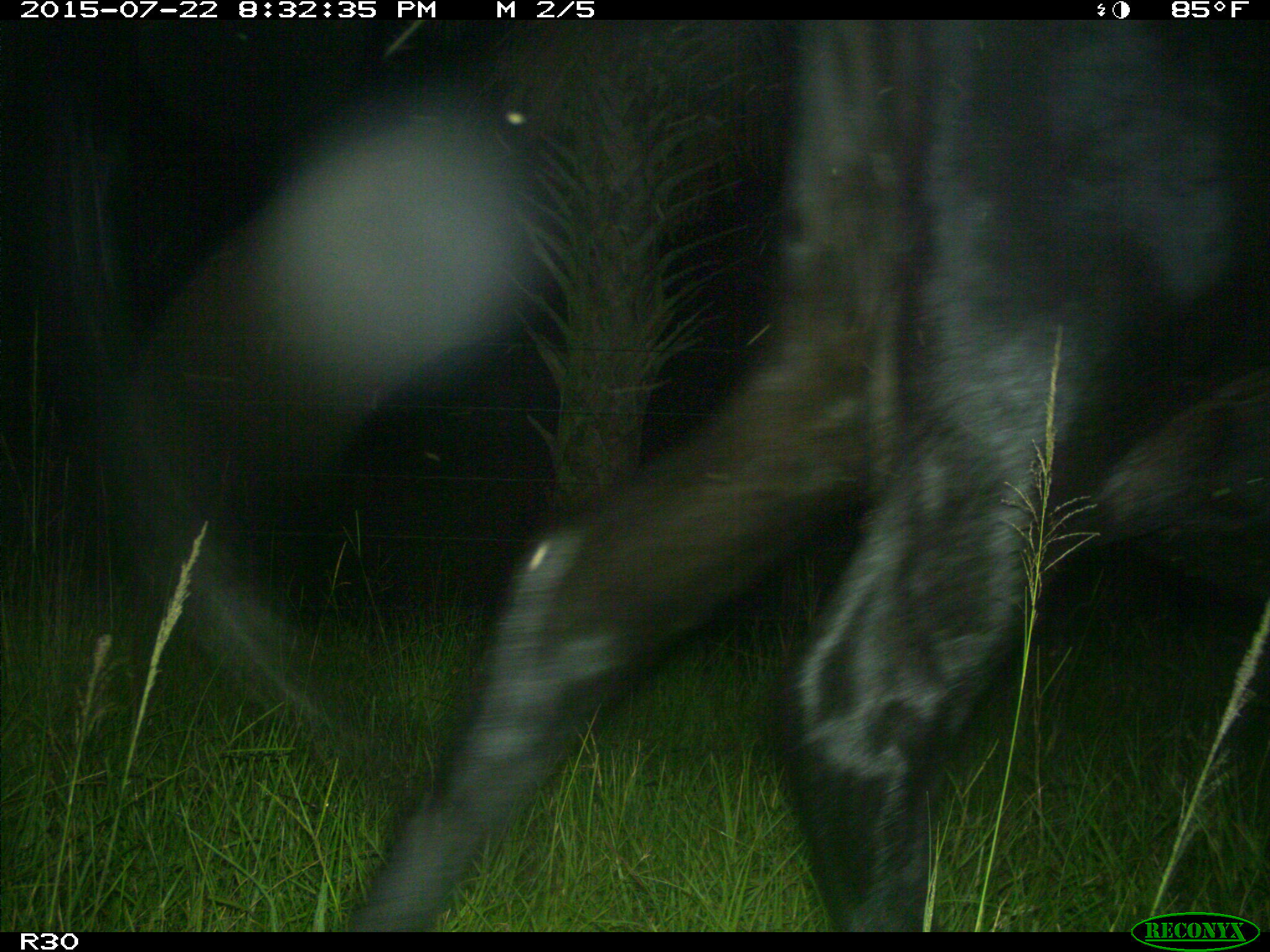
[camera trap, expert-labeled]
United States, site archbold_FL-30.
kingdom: Animalia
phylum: Chordata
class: Mammalia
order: Artiodactyla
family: Bovidae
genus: Bos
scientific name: Bos taurus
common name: domestic cow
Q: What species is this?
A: Bos taurus (domestic cow).